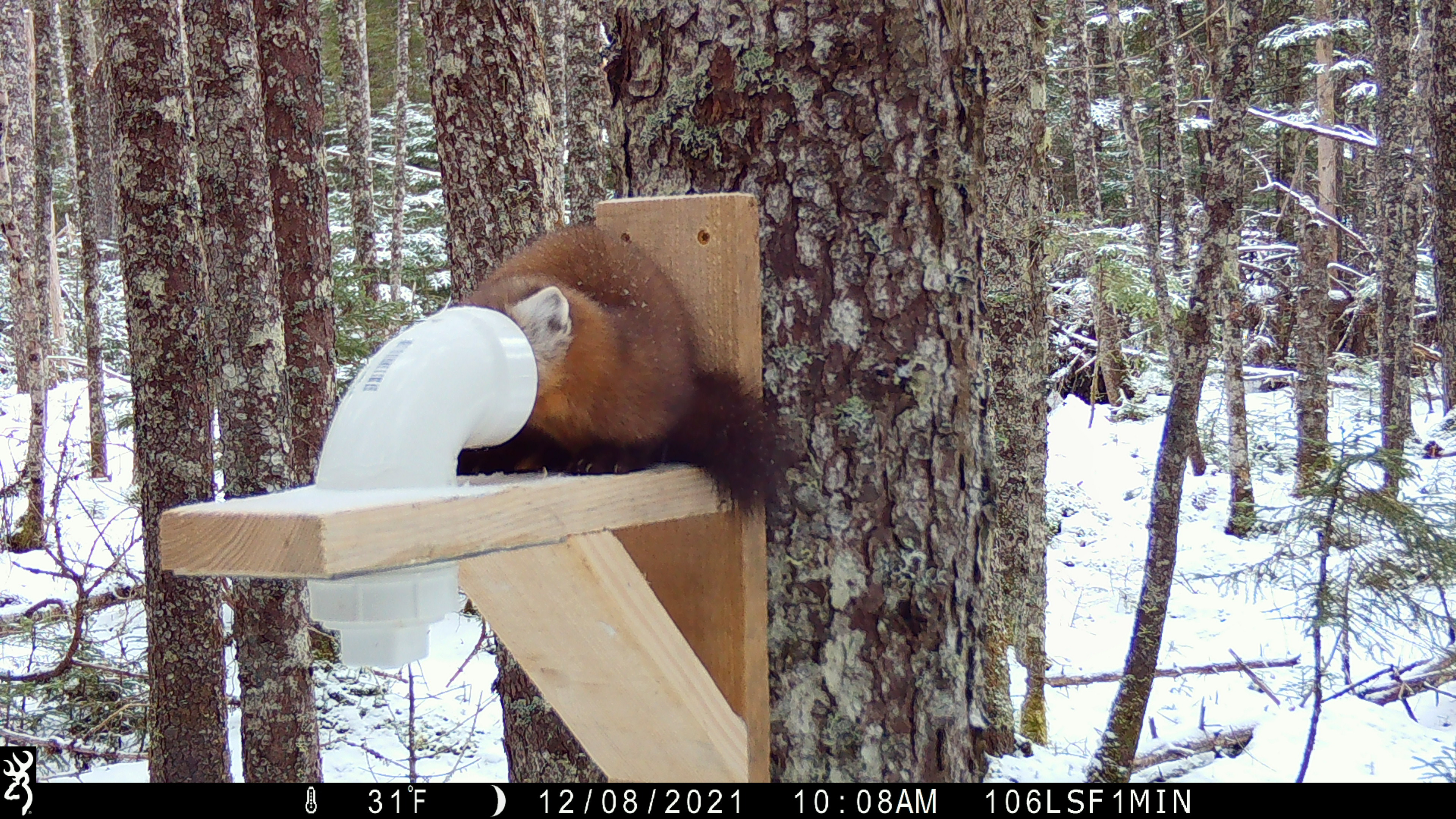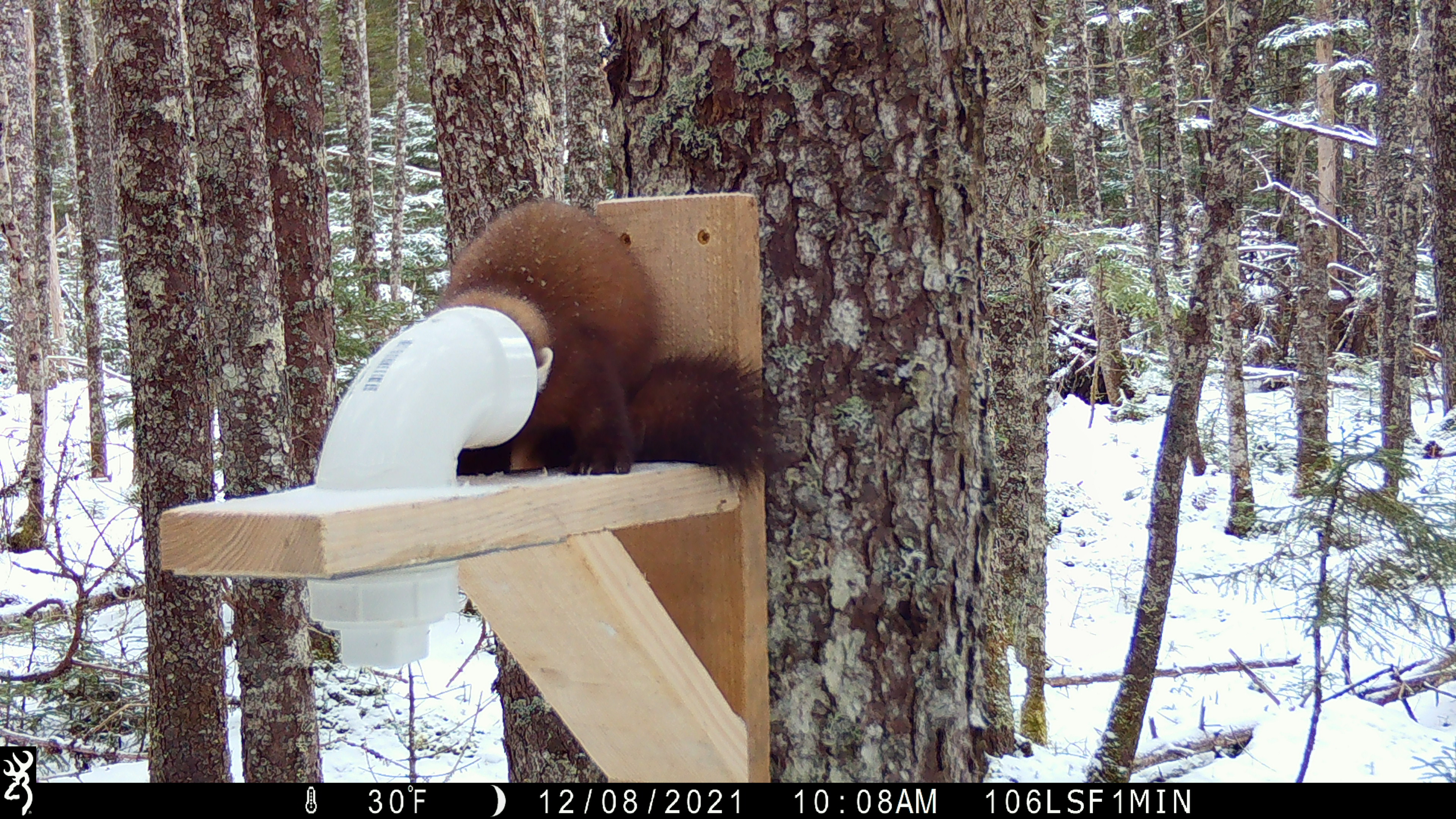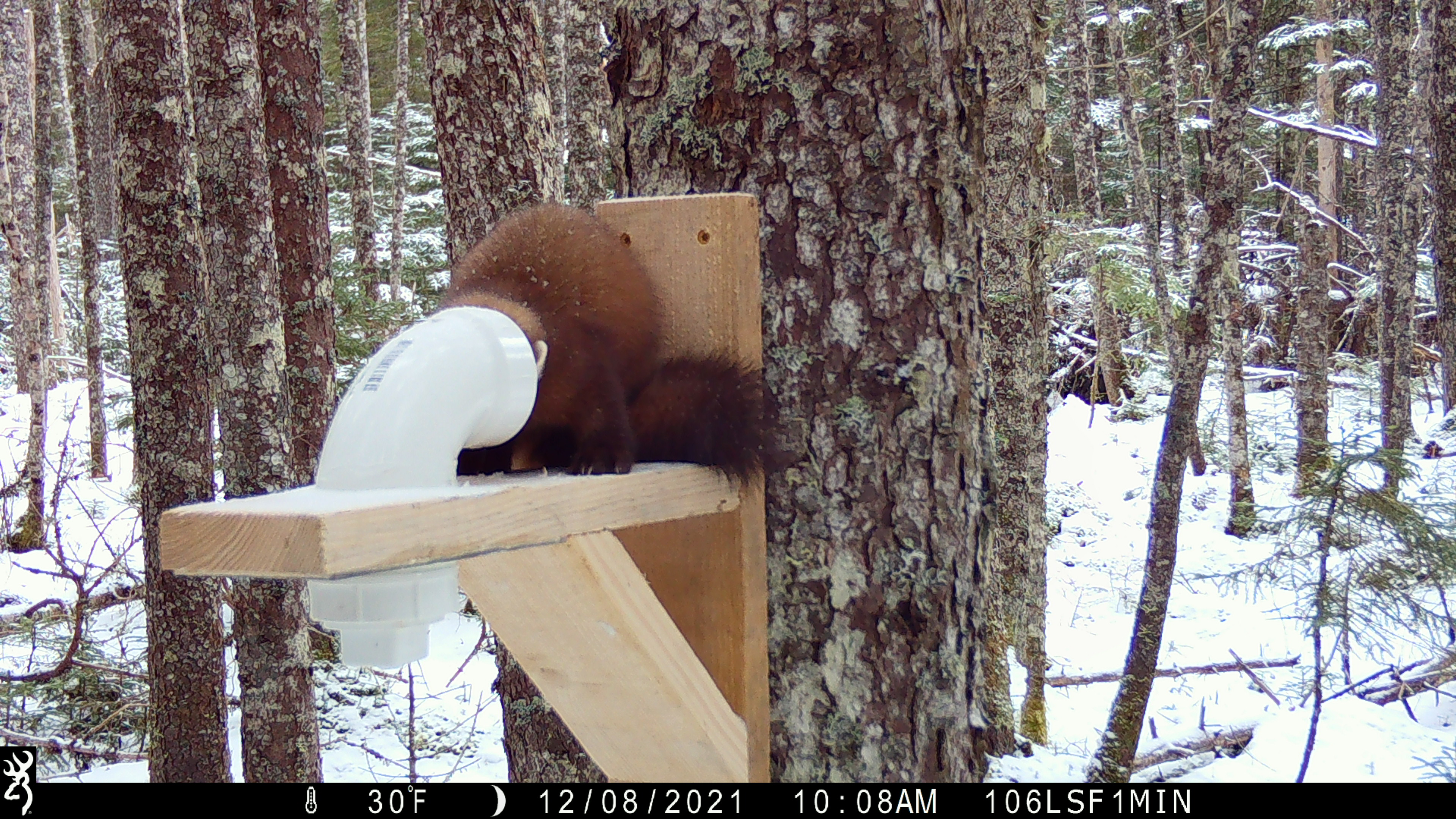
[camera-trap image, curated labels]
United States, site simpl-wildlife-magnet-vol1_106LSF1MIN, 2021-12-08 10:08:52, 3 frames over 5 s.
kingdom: Animalia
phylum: Chordata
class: Mammalia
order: Carnivora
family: Mustelidae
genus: Martes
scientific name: Martes americana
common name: american marten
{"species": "american marten (Martes americana)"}